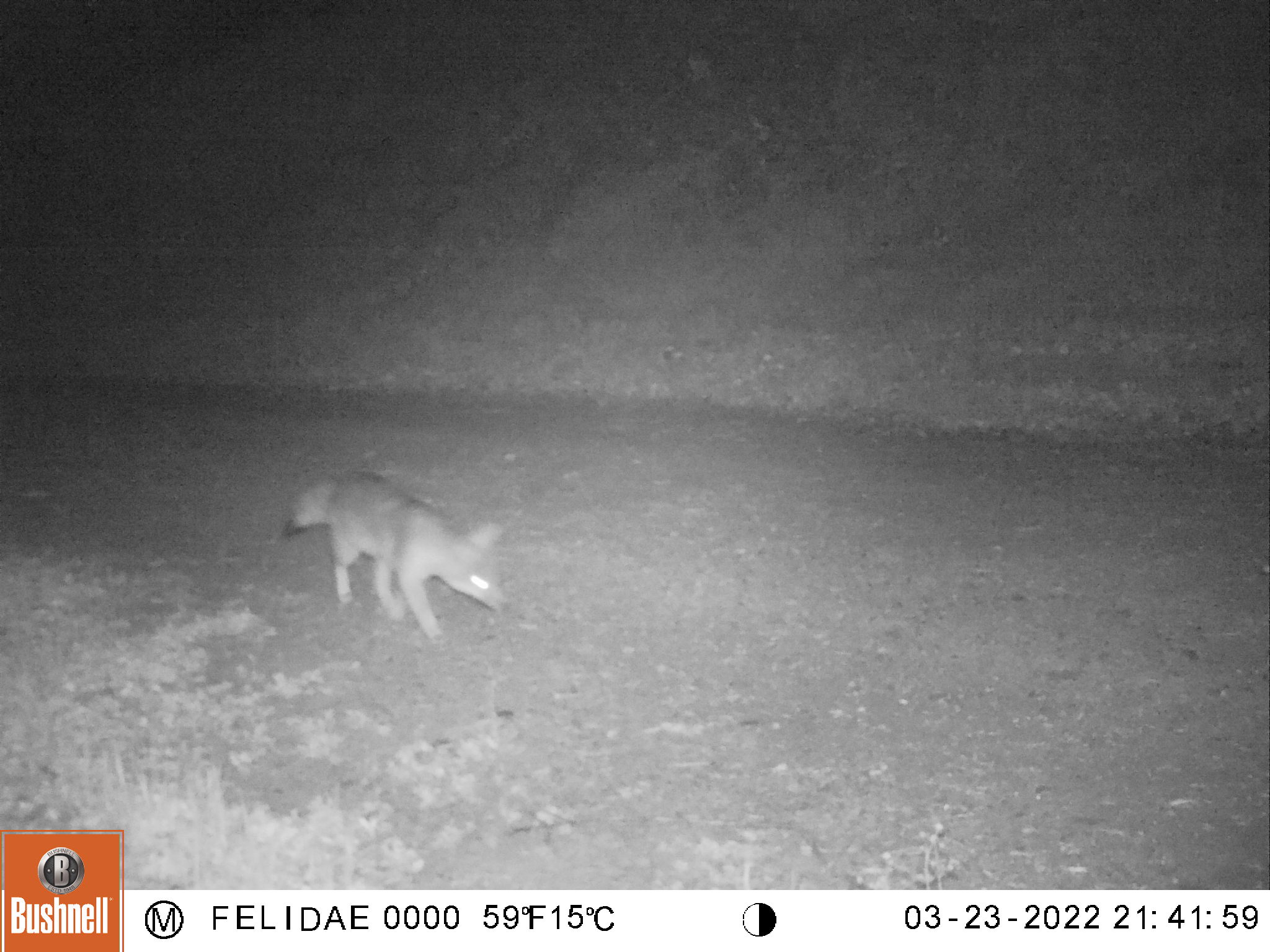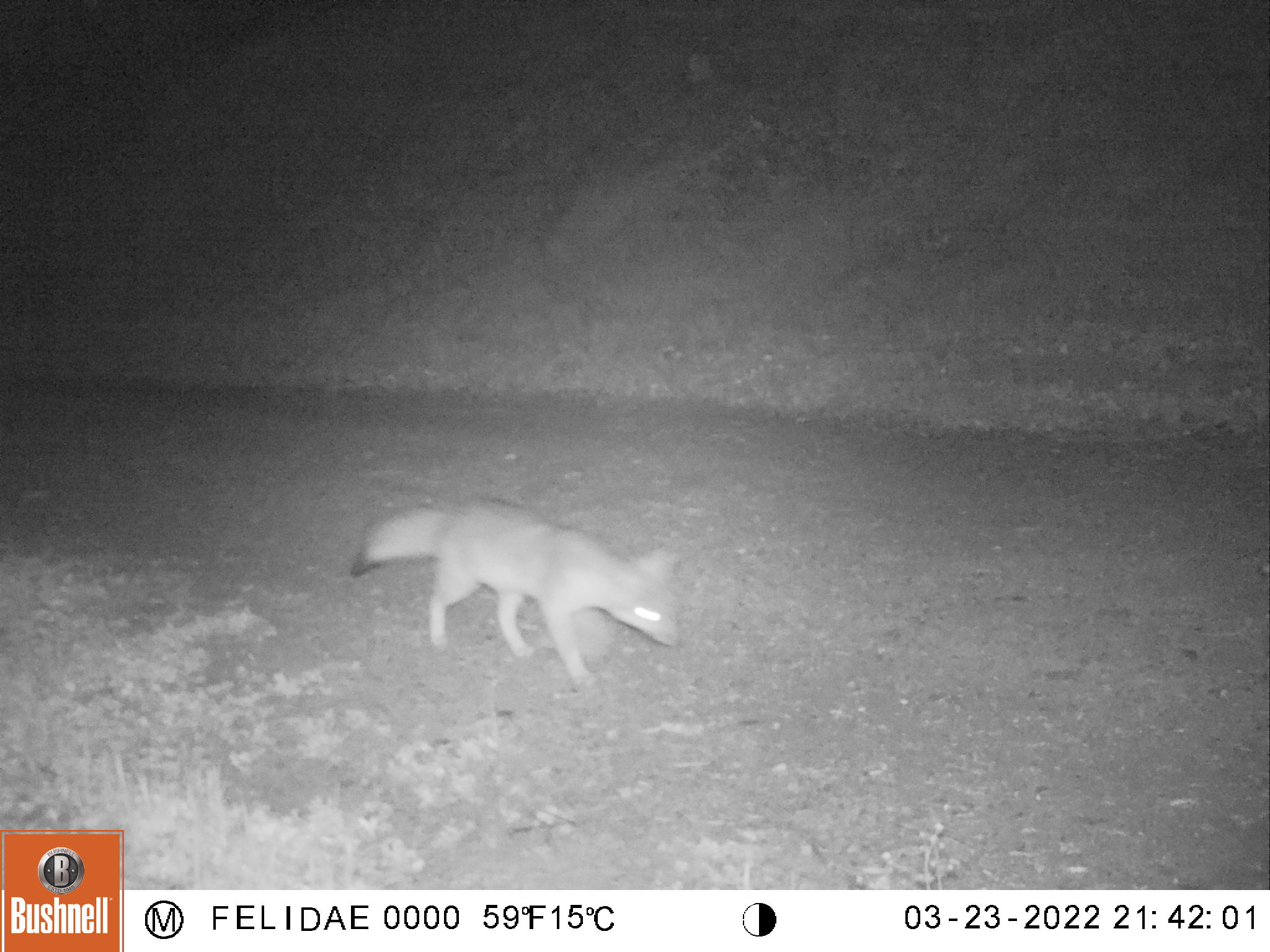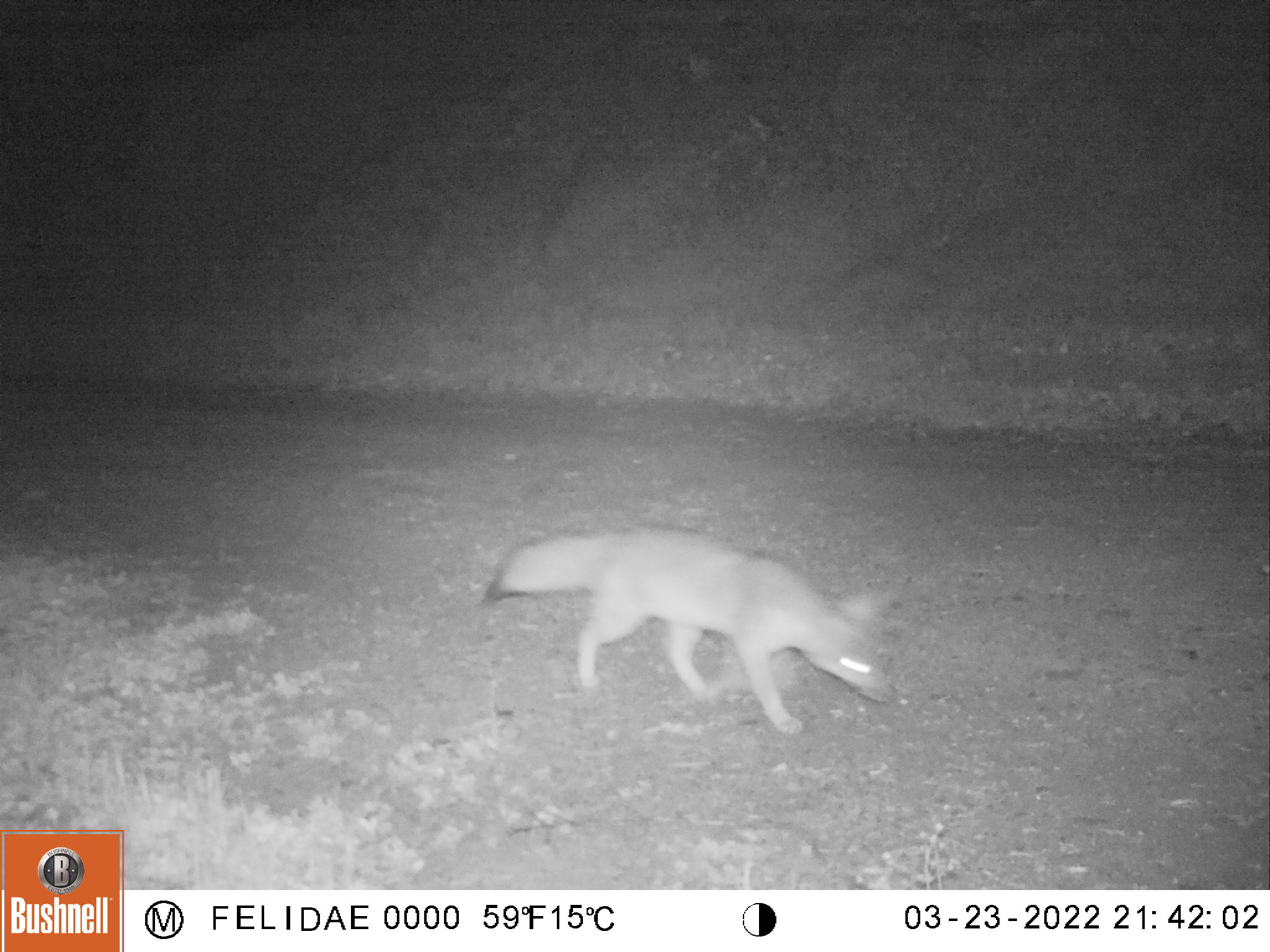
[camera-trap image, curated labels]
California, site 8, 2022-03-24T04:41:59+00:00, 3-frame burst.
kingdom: Animalia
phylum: Chordata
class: Mammalia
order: Carnivora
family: Canidae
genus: Urocyon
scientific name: Urocyon cinereoargenteus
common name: gray fox